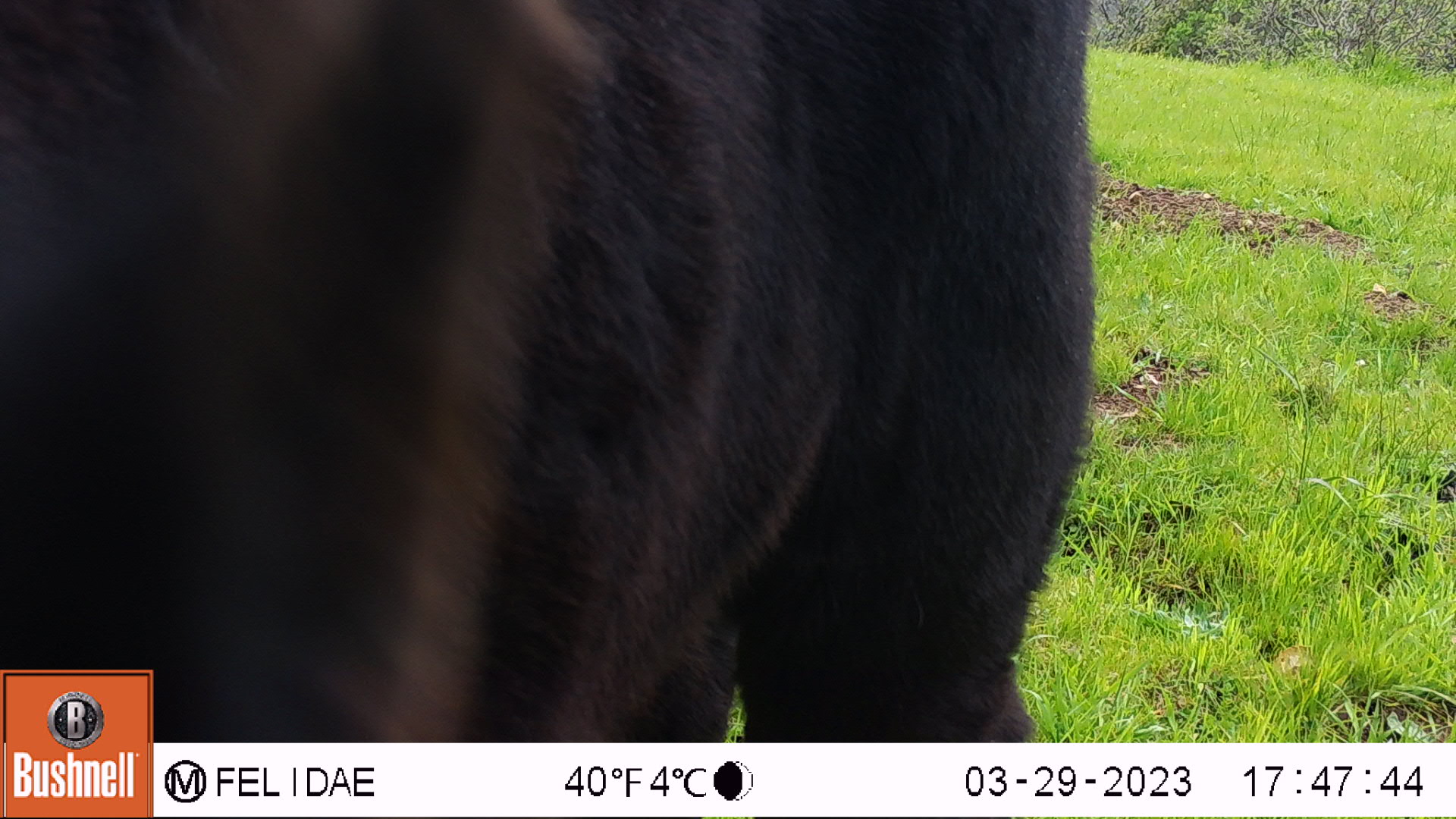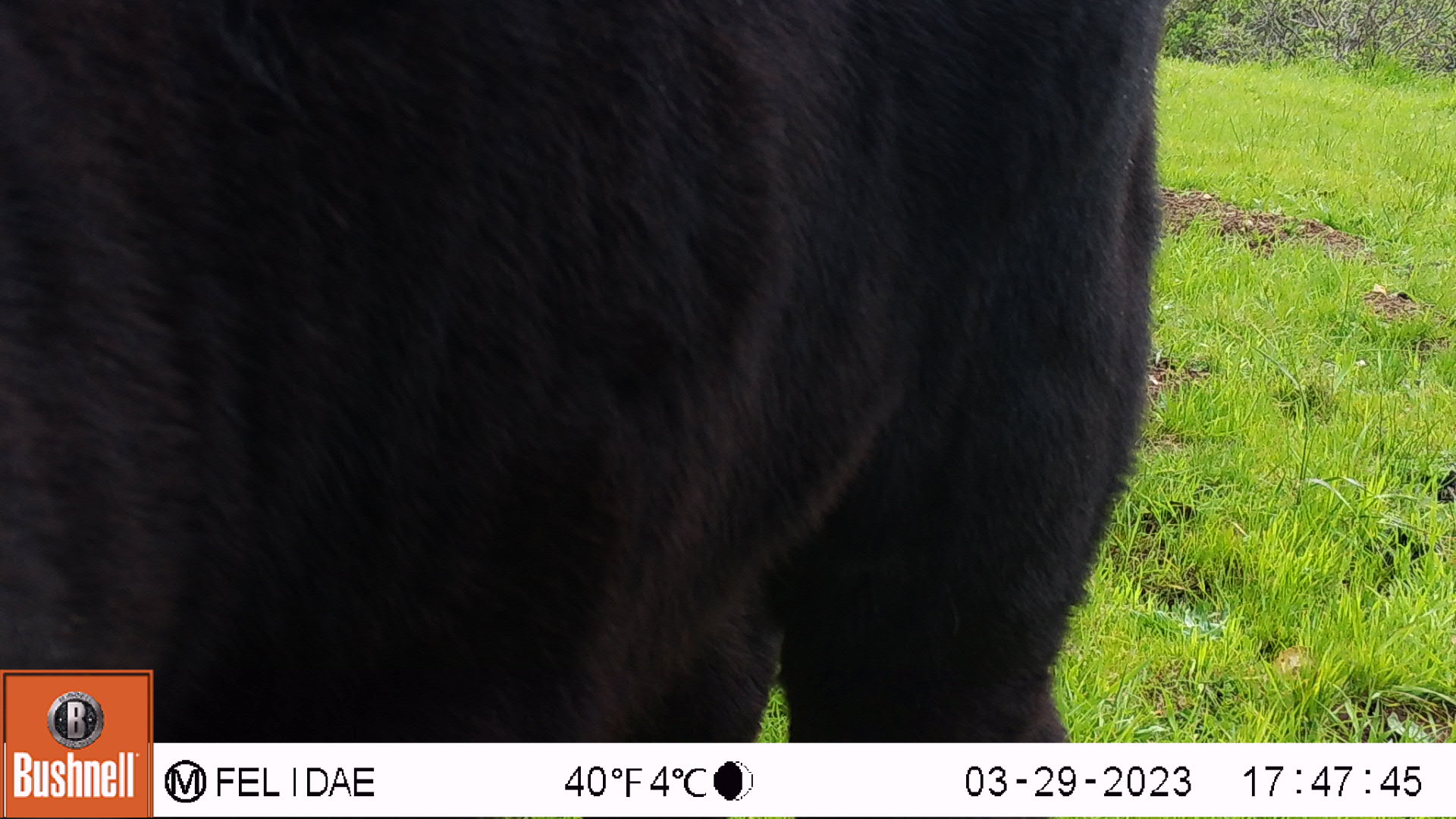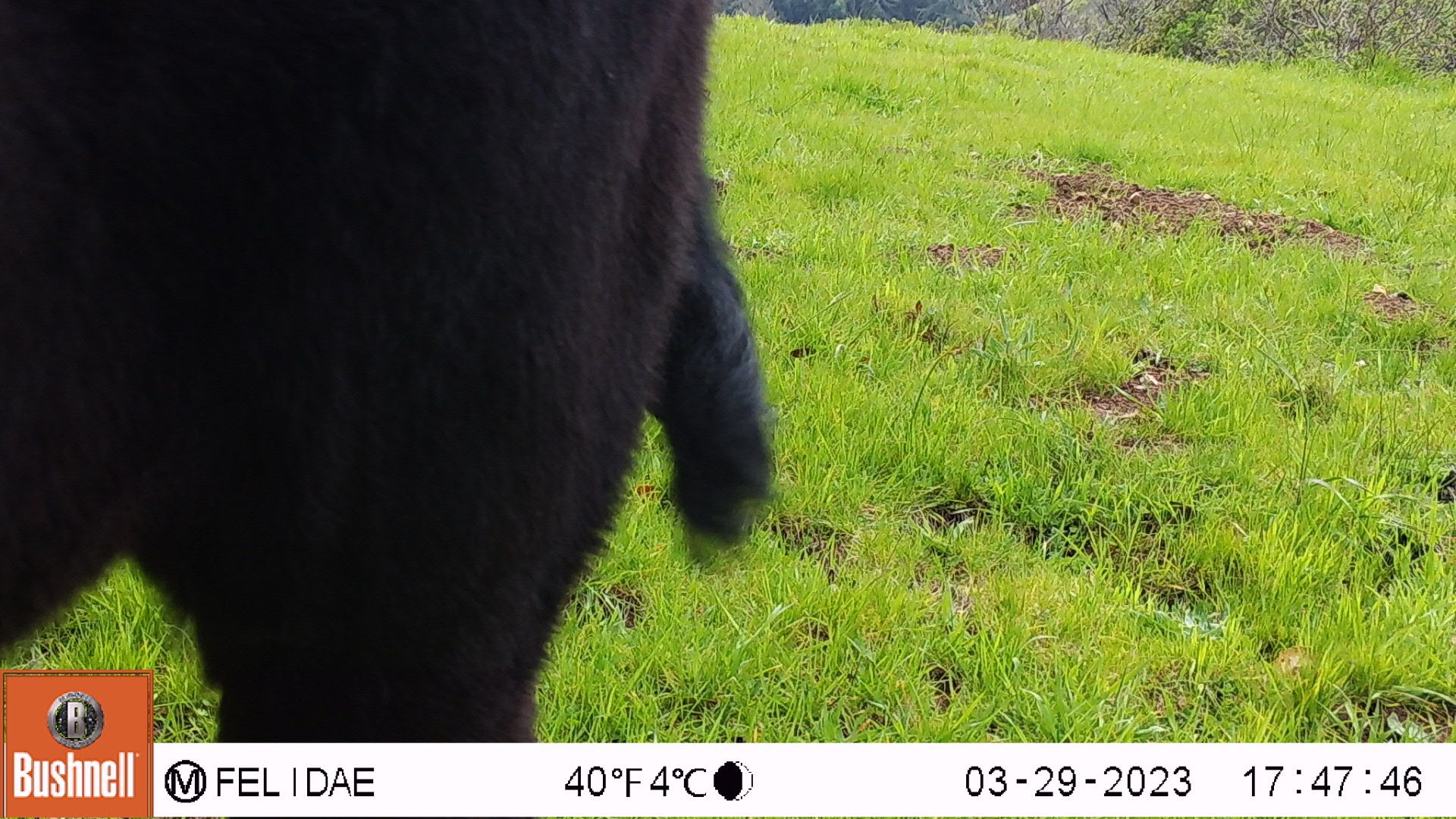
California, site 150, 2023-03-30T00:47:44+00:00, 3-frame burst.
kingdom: Animalia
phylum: Chordata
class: Mammalia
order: Artiodactyla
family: Cervidae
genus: Odocoileus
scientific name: Odocoileus hemionus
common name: mule deer